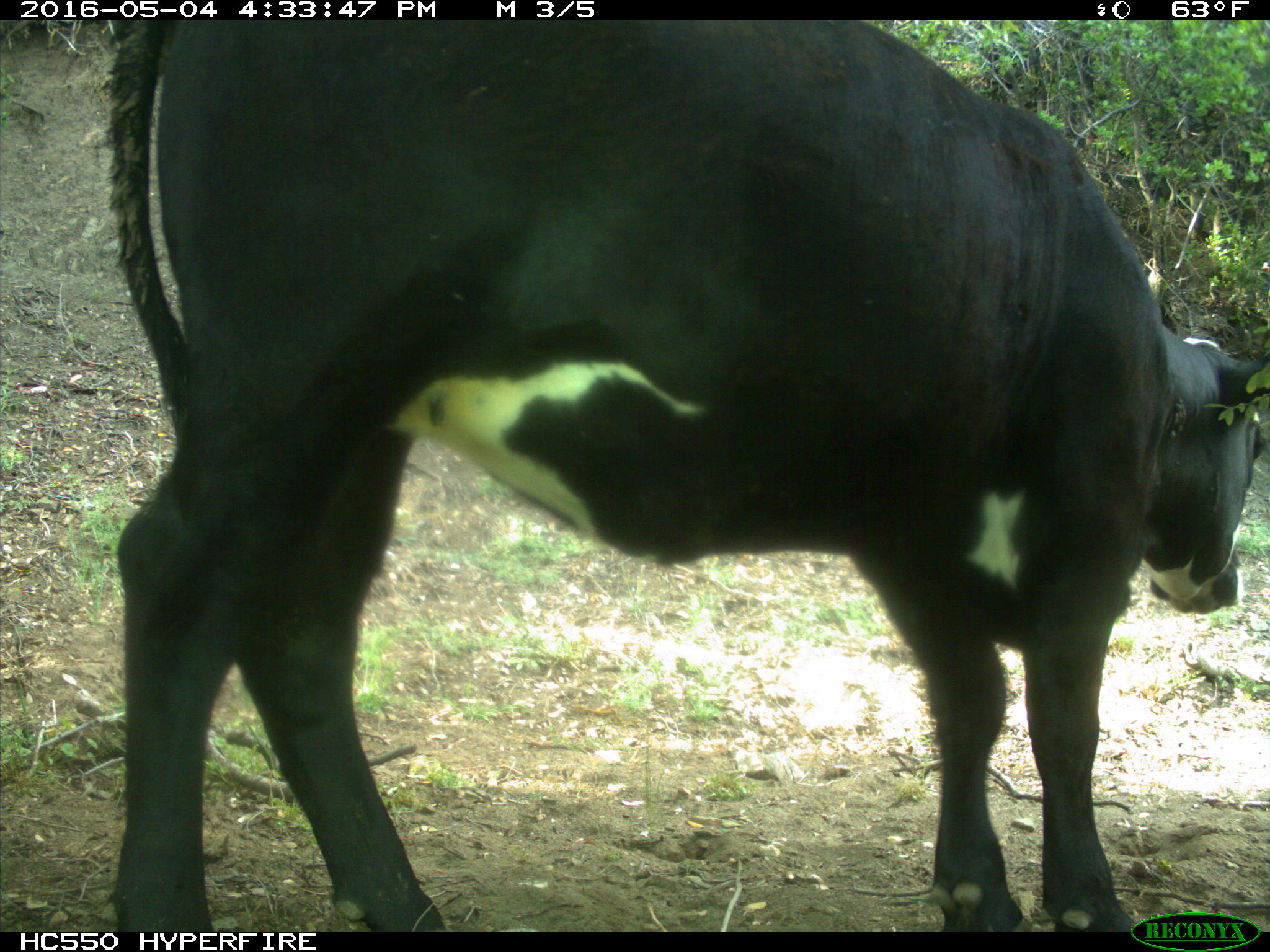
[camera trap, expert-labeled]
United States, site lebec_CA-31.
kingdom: Animalia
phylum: Chordata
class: Mammalia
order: Artiodactyla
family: Bovidae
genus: Bos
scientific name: Bos taurus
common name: domestic cow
Bos taurus (domestic cow).